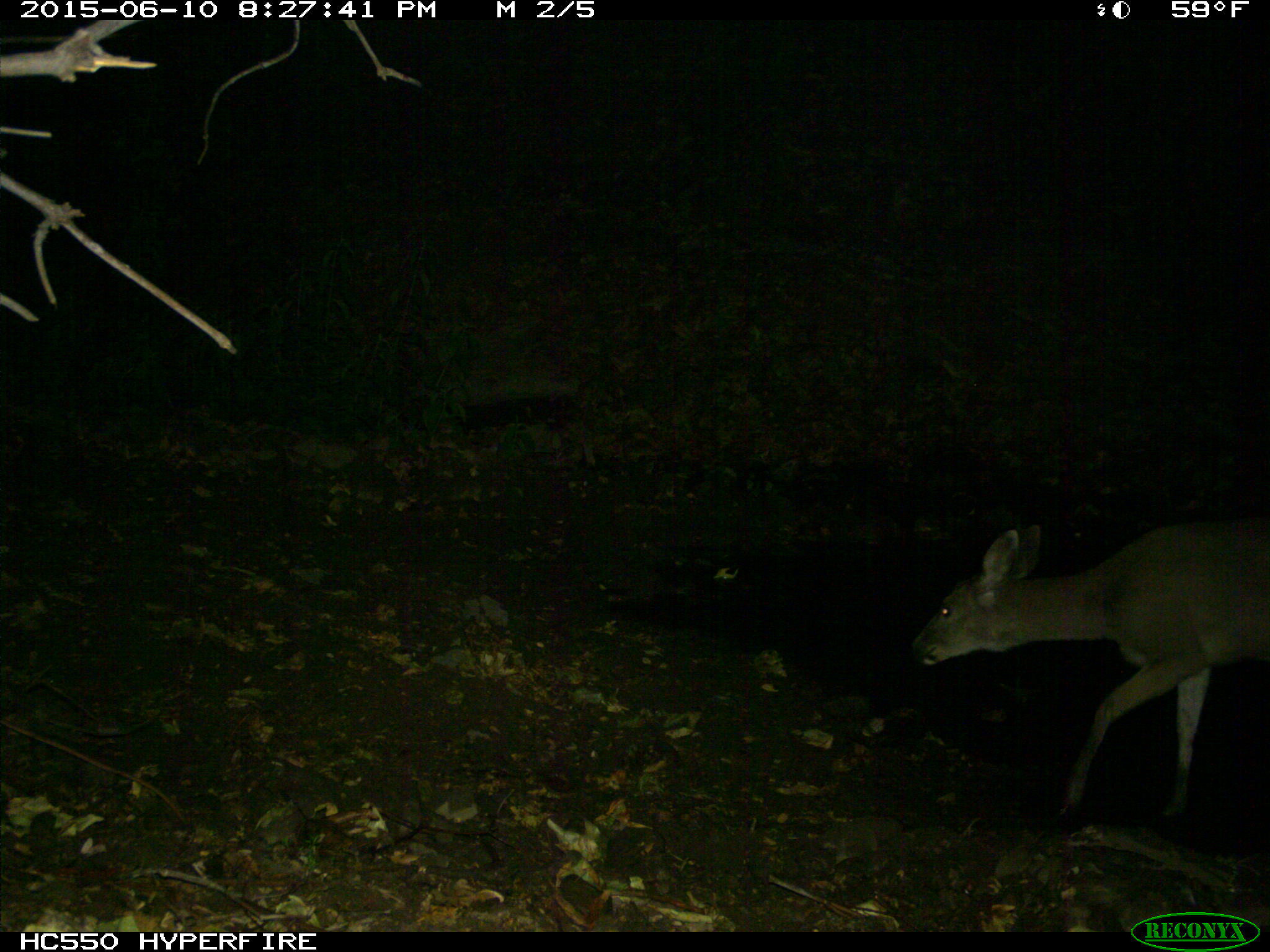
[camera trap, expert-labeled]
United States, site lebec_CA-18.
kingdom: Animalia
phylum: Chordata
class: Mammalia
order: Artiodactyla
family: Cervidae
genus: Odocoileus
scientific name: Odocoileus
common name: deer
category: unidentified deer